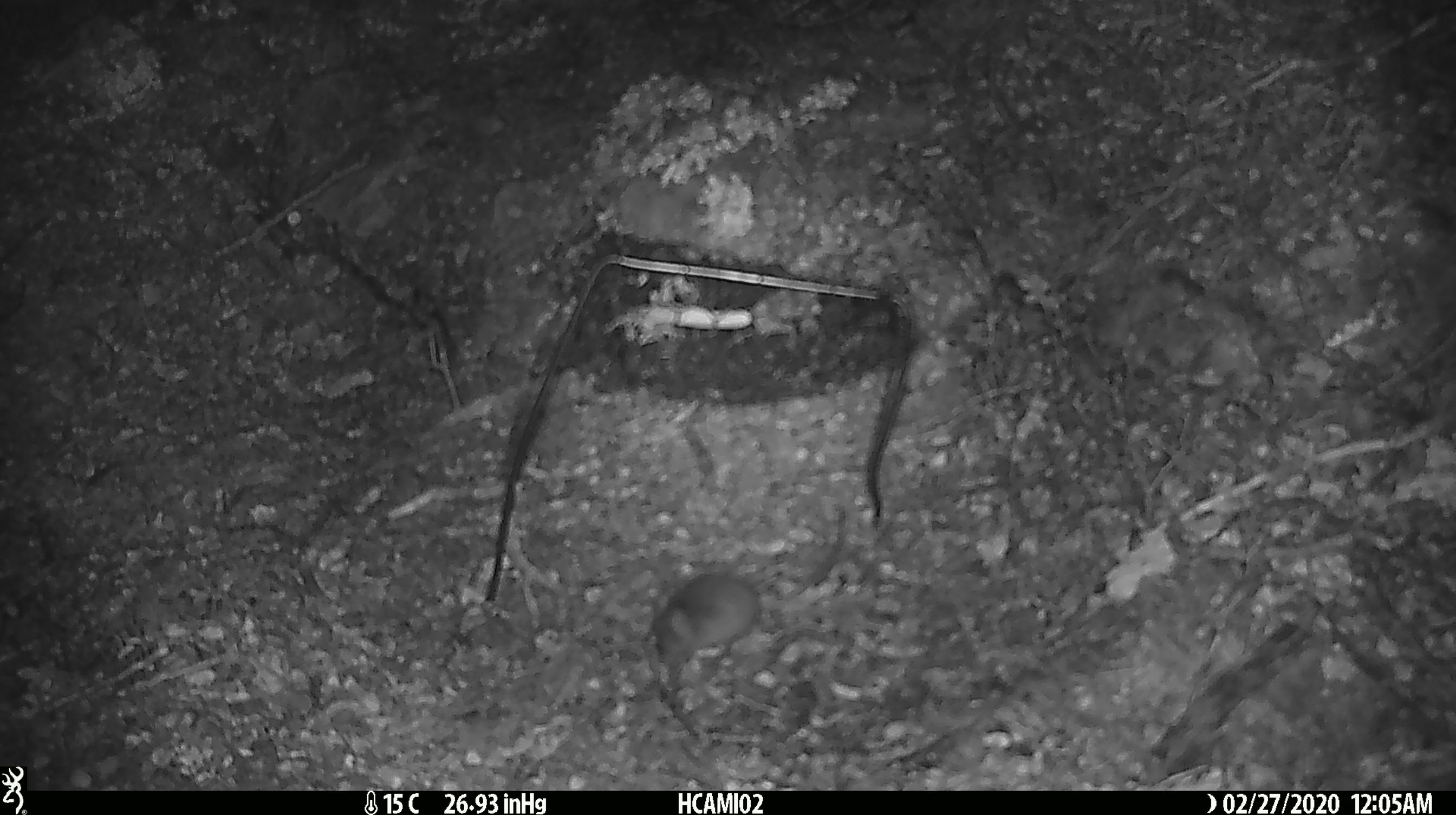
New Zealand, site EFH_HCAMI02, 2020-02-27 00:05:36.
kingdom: Animalia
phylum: Chordata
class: Mammalia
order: Rodentia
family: Muridae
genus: Mus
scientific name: Mus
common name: mouse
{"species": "mouse (Mus)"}